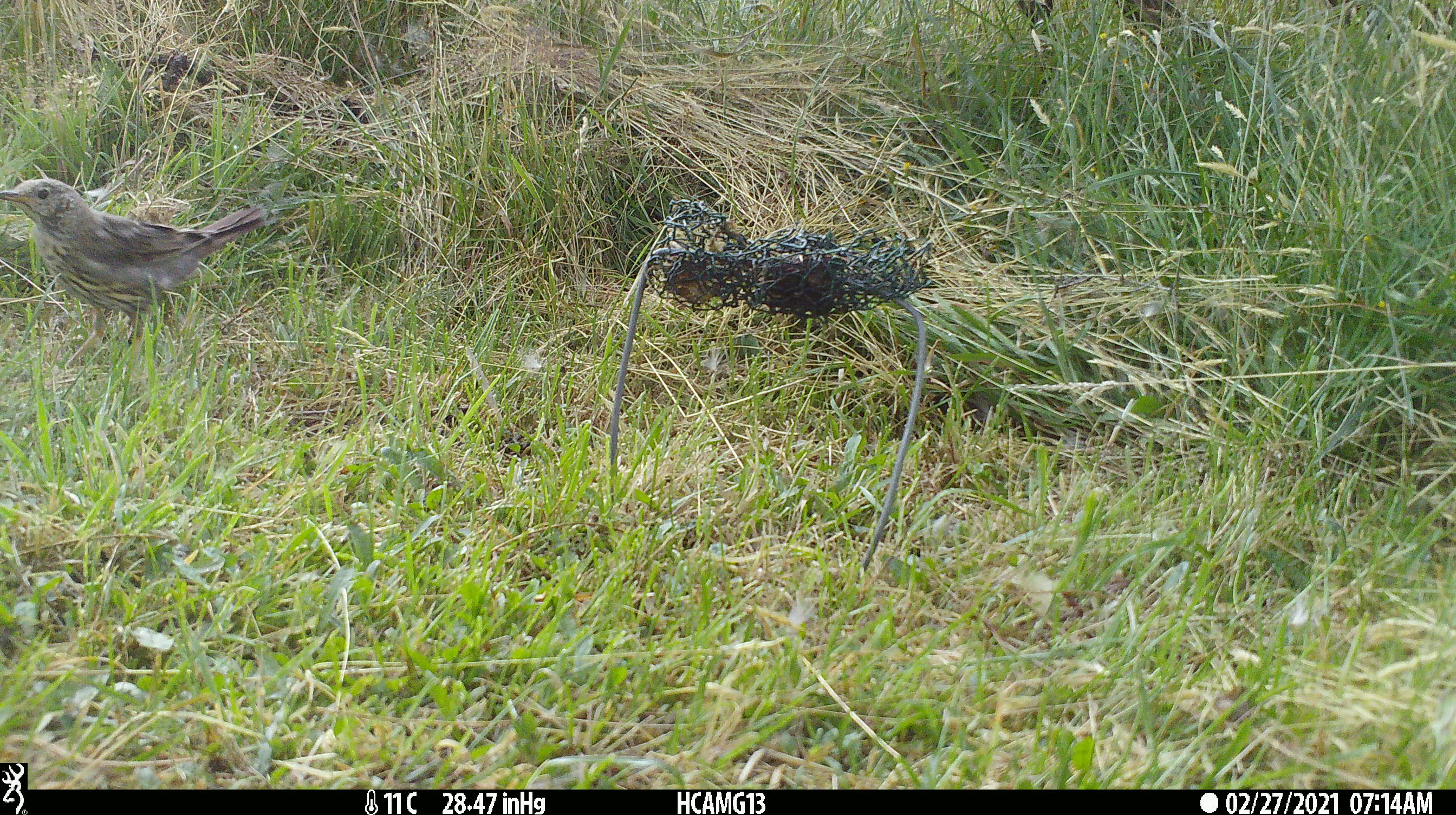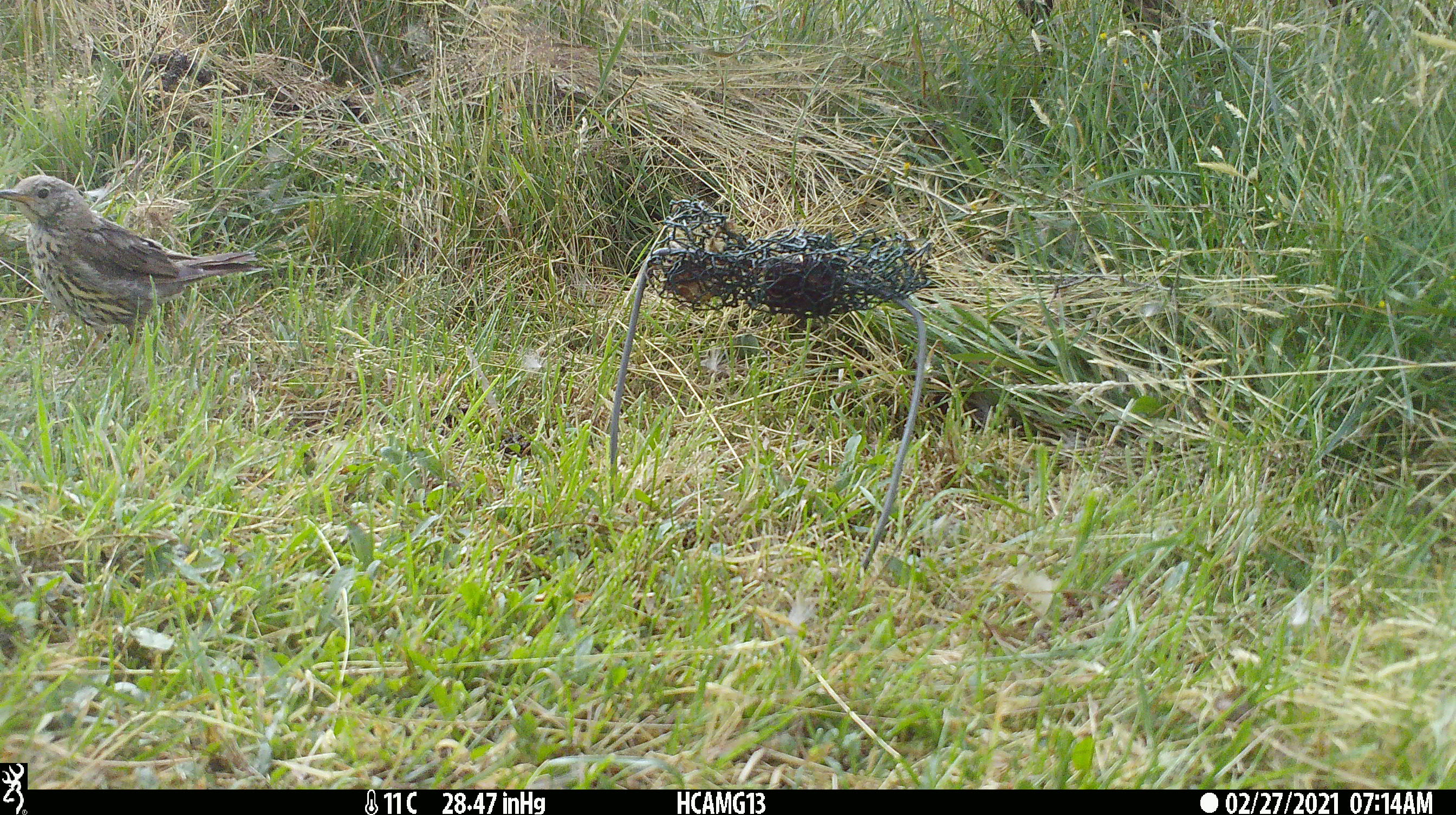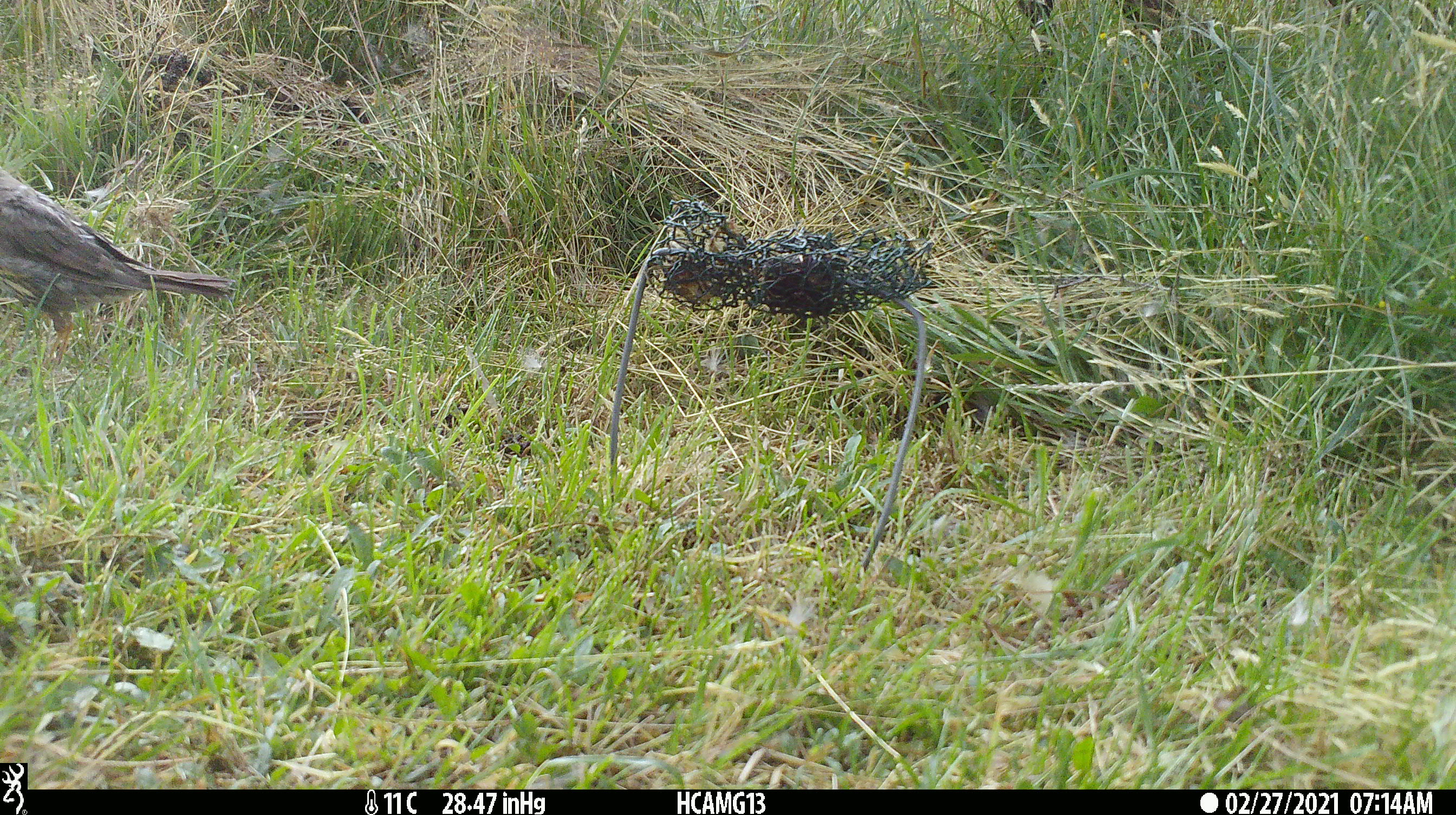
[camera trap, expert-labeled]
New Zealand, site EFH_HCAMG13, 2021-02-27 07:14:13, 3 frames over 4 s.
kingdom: Animalia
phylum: Chordata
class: Aves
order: Passeriformes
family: Turdidae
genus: Turdus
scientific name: Turdus philomelos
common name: song thrush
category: thrush